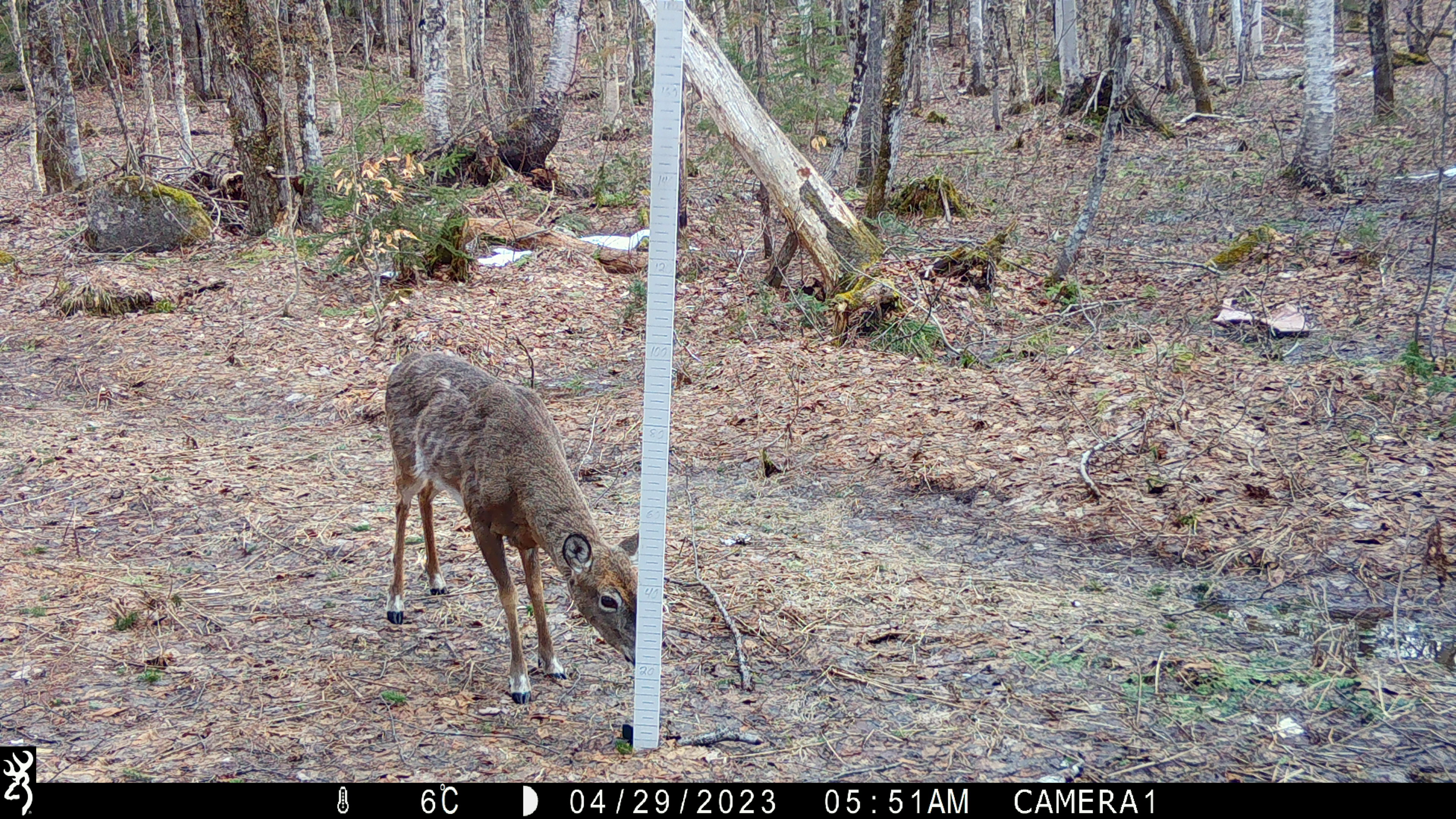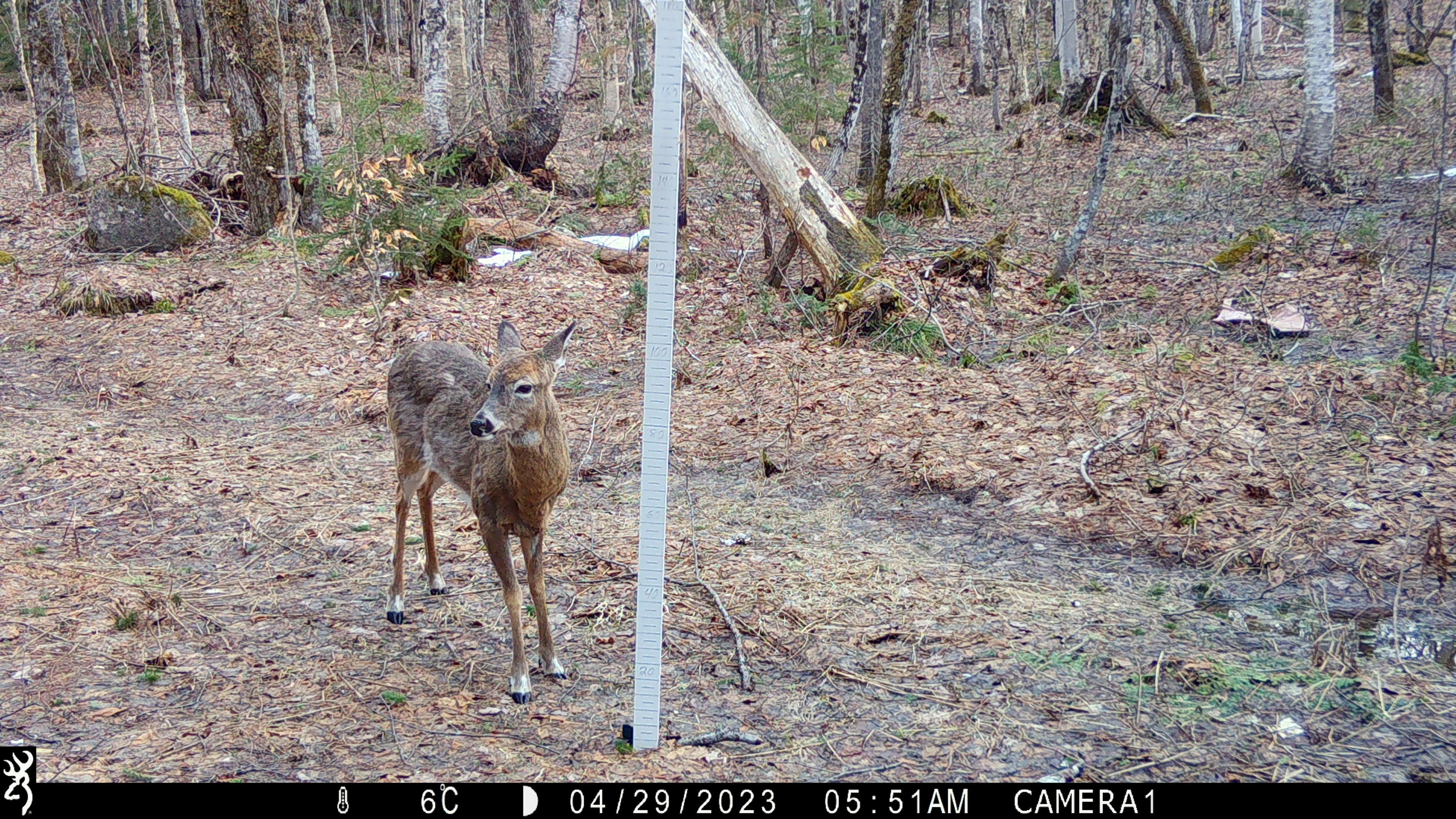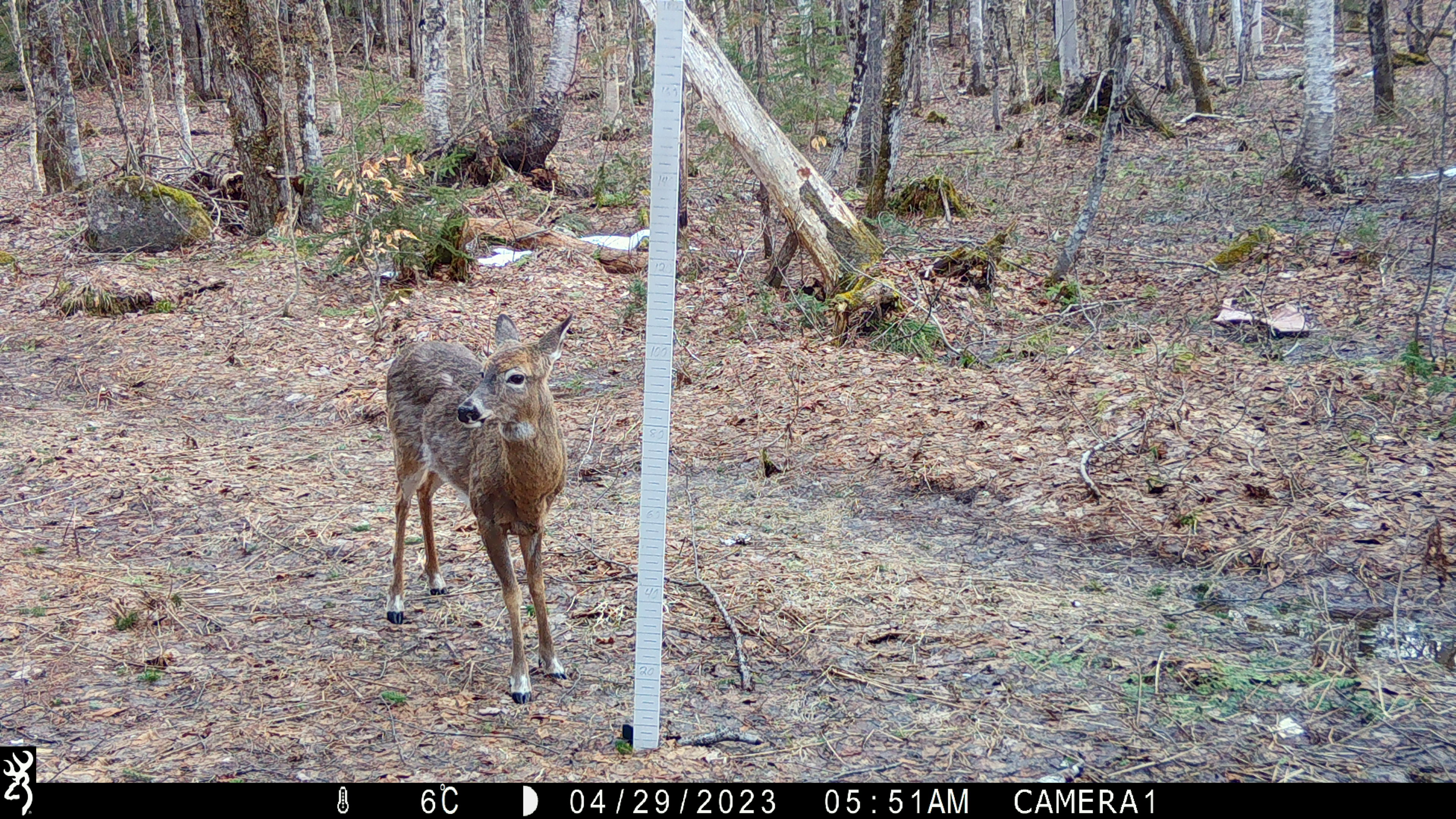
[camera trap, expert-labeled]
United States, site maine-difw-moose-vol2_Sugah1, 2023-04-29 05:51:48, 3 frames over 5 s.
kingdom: Animalia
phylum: Chordata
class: Mammalia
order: Artiodactyla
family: Cervidae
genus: Odocoileus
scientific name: Odocoileus virginianus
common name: white-tailed deer